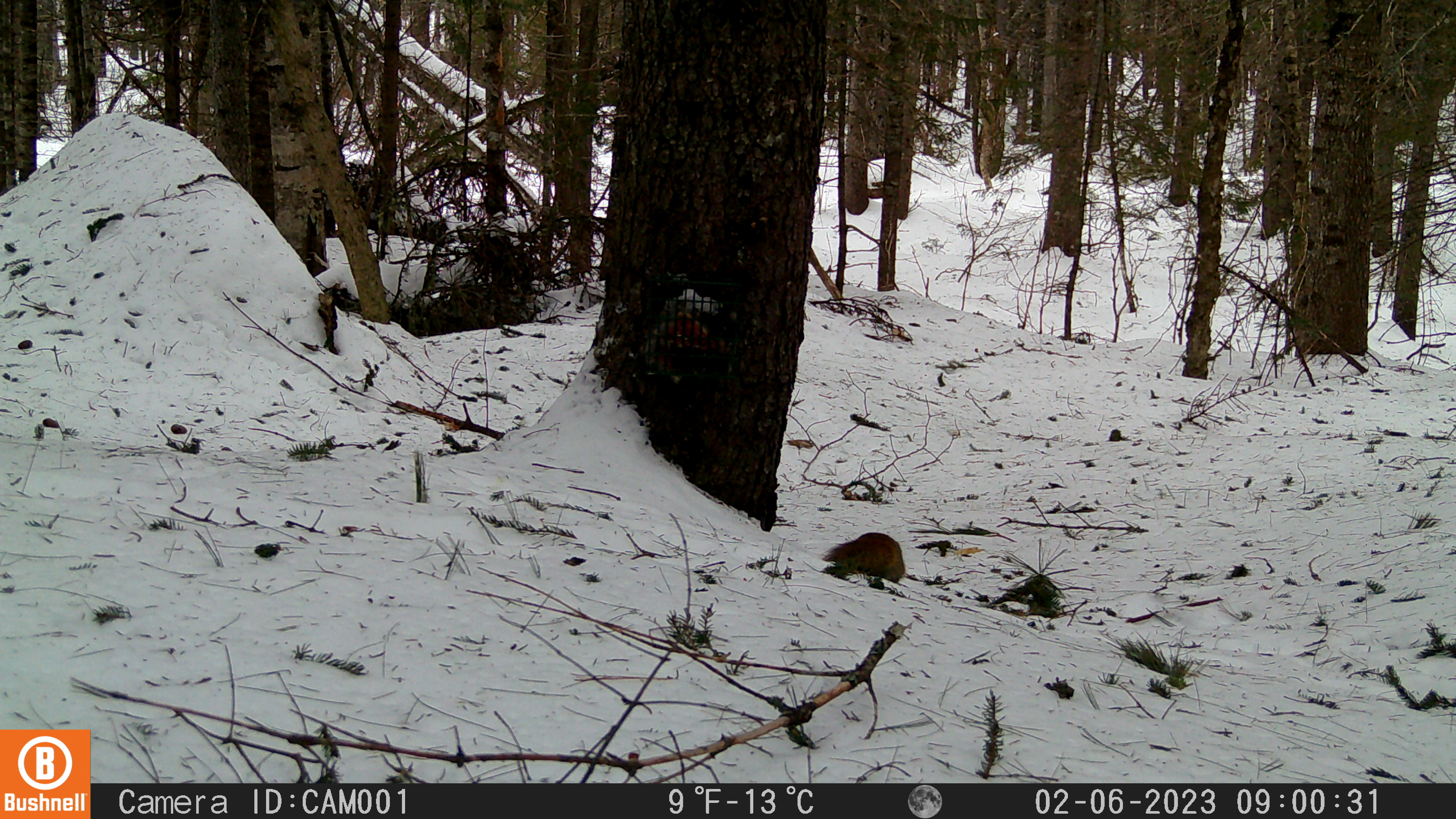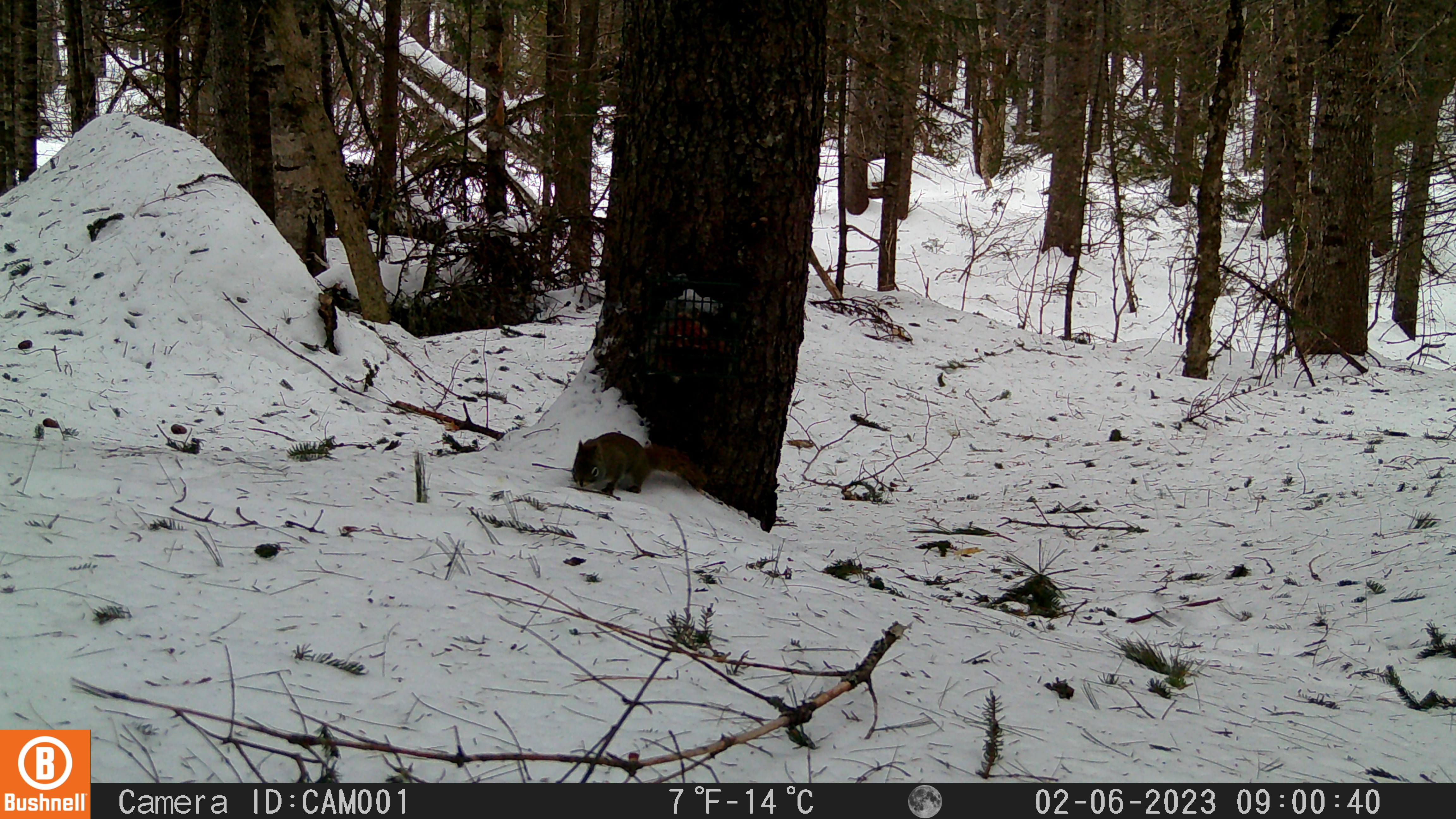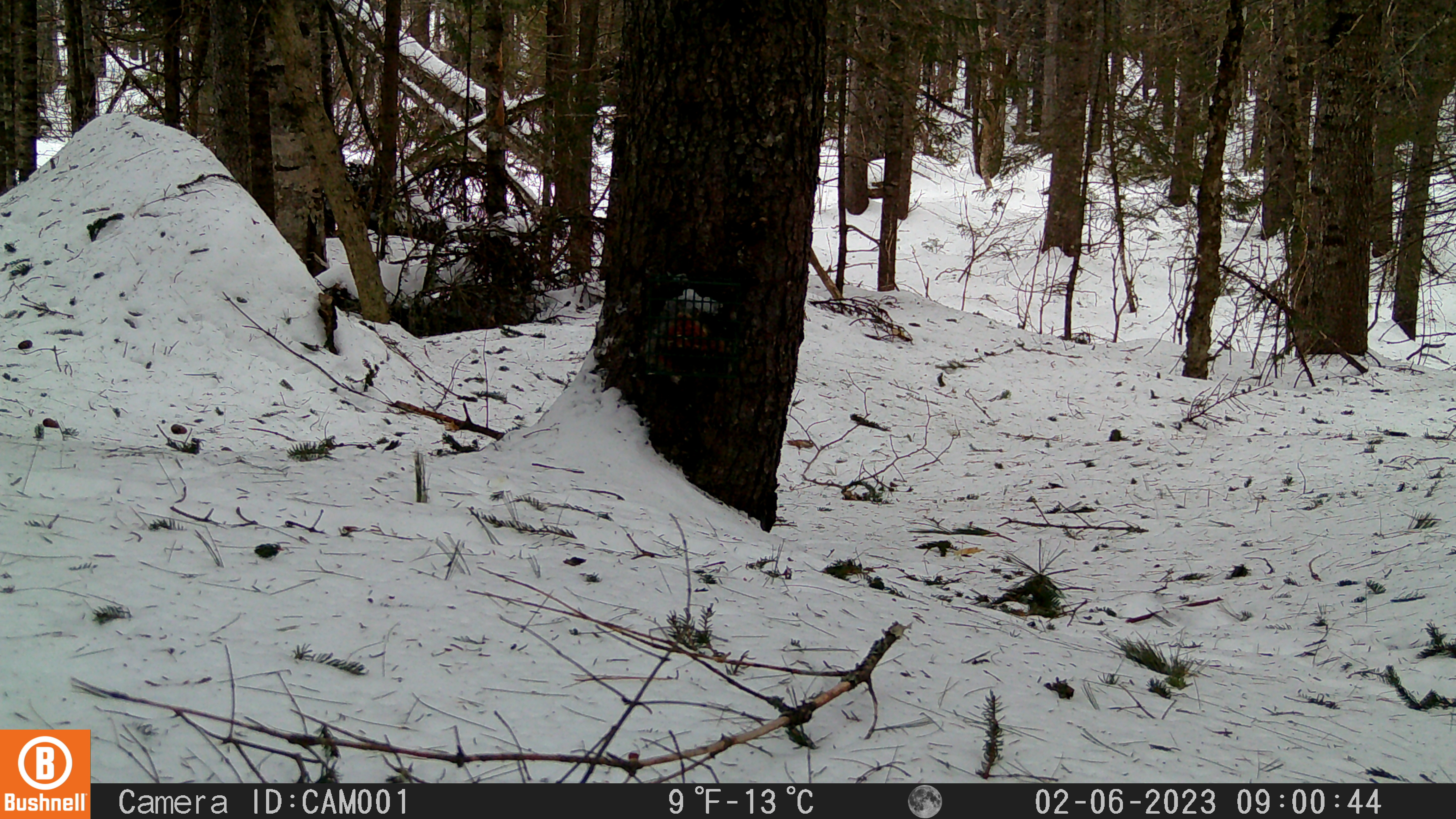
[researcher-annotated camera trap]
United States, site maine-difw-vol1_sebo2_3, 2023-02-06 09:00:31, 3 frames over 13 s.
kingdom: Animalia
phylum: Chordata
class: Mammalia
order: Rodentia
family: Sciuridae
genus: Tamiasciurus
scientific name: Tamiasciurus hudsonicus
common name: red squirrel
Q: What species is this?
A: Red squirrel (Tamiasciurus hudsonicus).